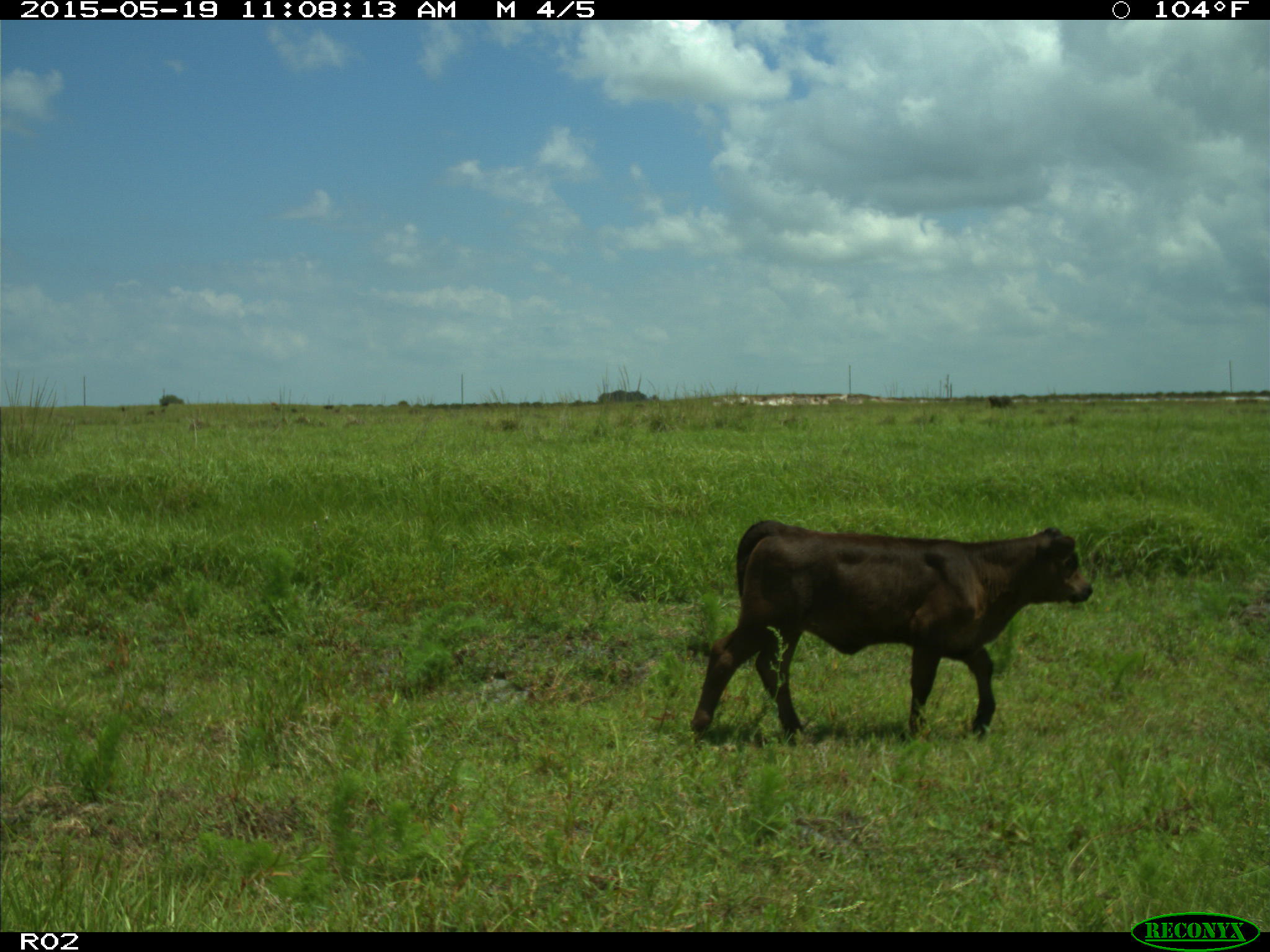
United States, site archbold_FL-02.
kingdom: Animalia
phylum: Chordata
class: Mammalia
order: Artiodactyla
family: Bovidae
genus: Bos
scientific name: Bos taurus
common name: domestic cow